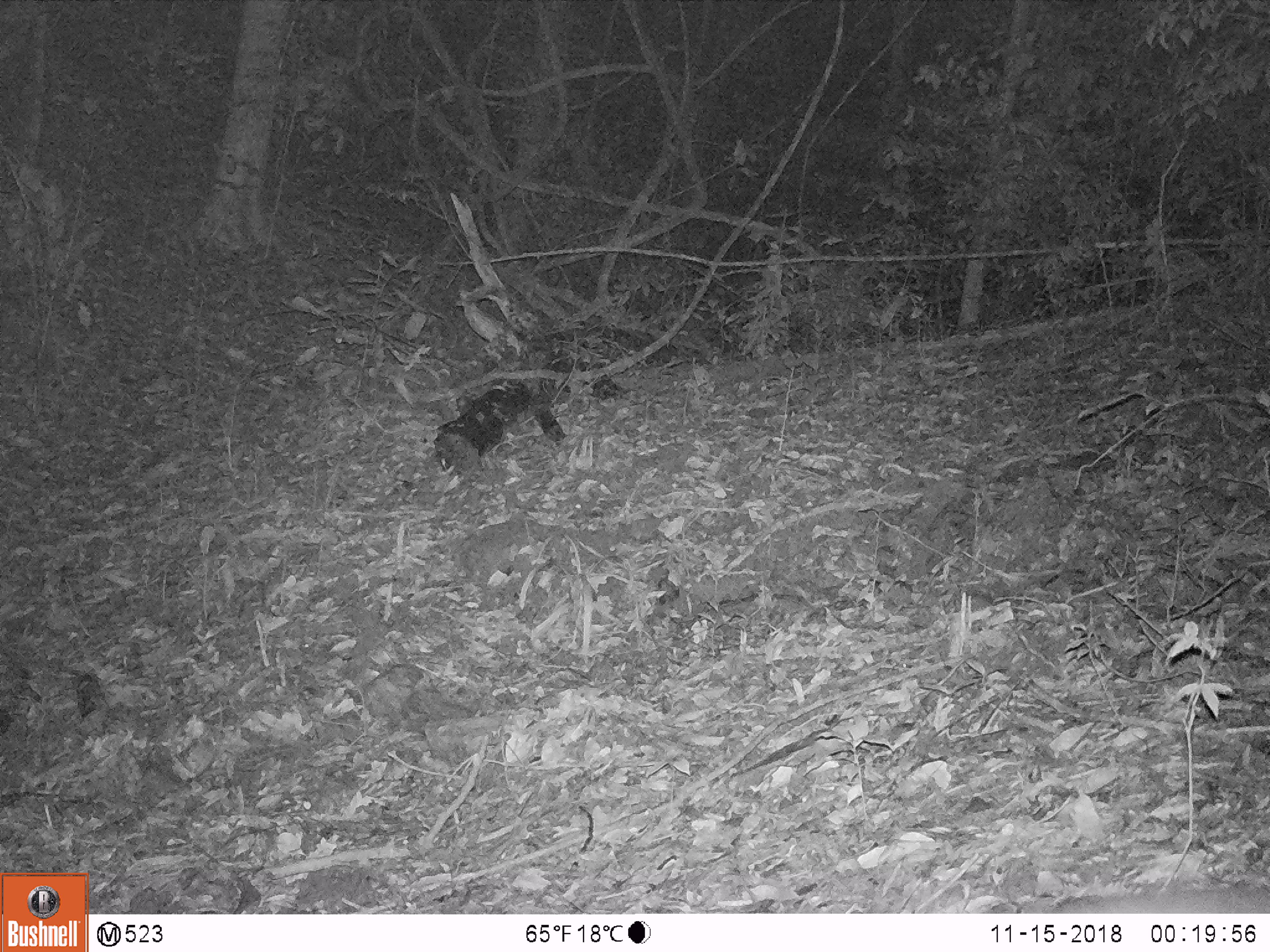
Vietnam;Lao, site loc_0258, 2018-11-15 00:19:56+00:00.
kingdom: Animalia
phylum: Chordata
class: Mammalia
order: Artiodactyla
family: Cervidae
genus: Muntiacus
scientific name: Muntiacus rooseveltorum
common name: roosevelt's muntjac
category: roosevelts muntjac group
Roosevelts muntjac group (roosevelt's muntjac) (Muntiacus rooseveltorum). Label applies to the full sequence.